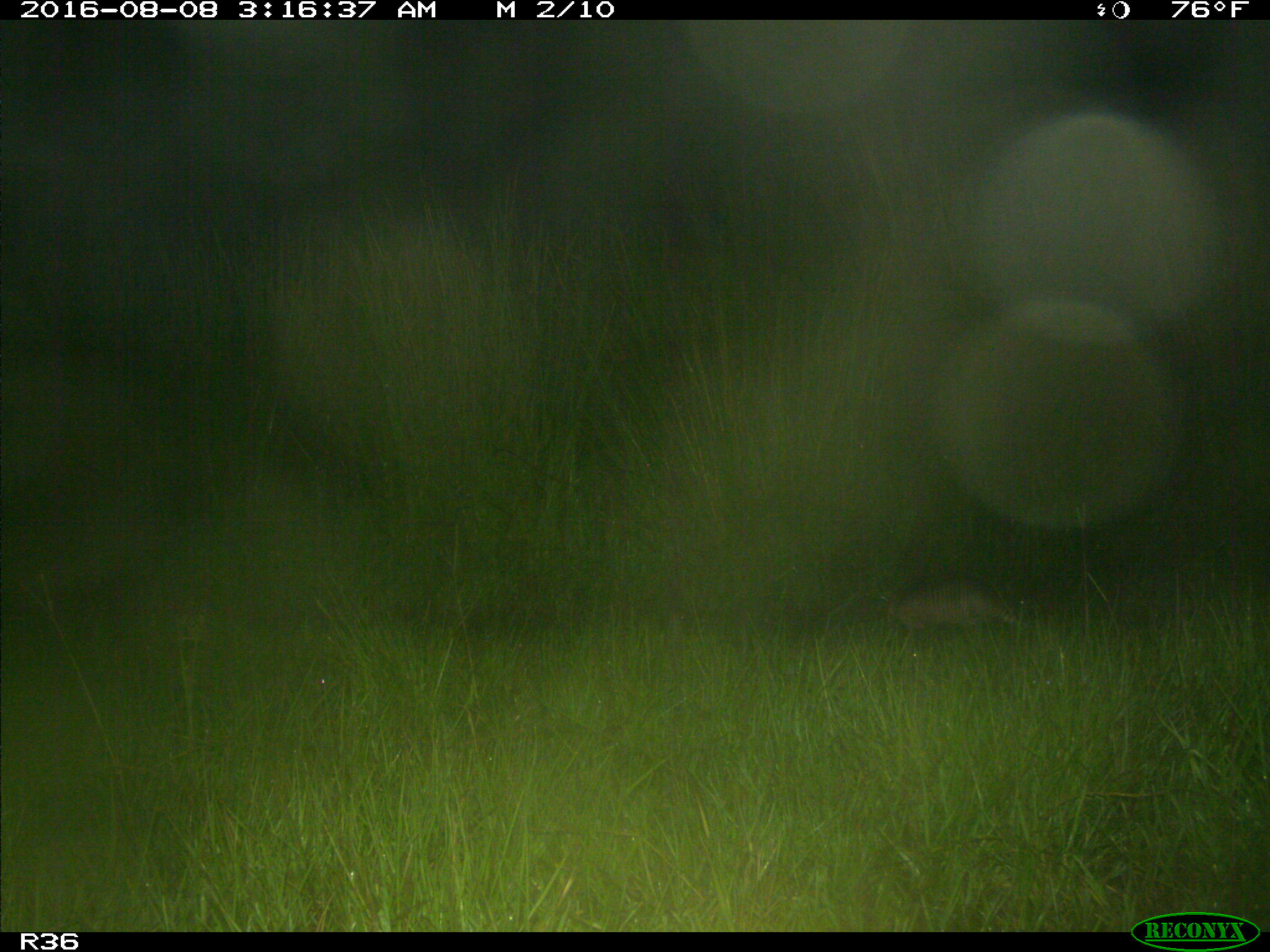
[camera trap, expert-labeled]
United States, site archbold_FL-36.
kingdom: Animalia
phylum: Chordata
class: Mammalia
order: Cingulata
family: Dasypodidae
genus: Dasypus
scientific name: Dasypus novemcinctus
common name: nine-banded armadillo